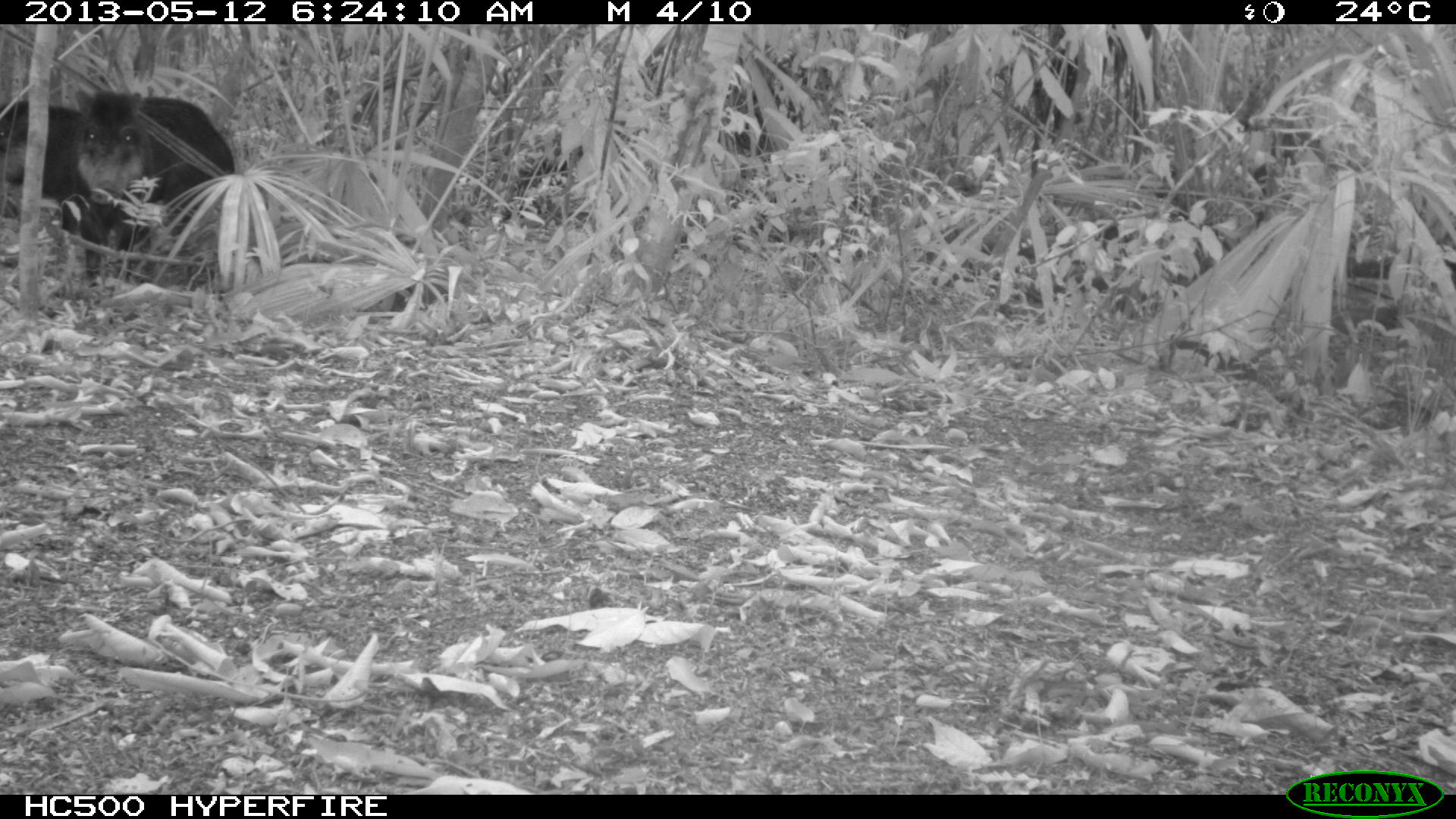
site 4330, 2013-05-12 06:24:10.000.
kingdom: Animalia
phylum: Chordata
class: Mammalia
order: Artiodactyla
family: Tayassuidae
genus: Tayassu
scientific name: Tayassu pecari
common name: white-lipped peccary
Tayassu pecari (white-lipped peccary), count 5.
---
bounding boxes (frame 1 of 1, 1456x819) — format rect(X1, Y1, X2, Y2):
tayassu pecari: rect(69, 87, 235, 283); rect(0, 100, 90, 206)